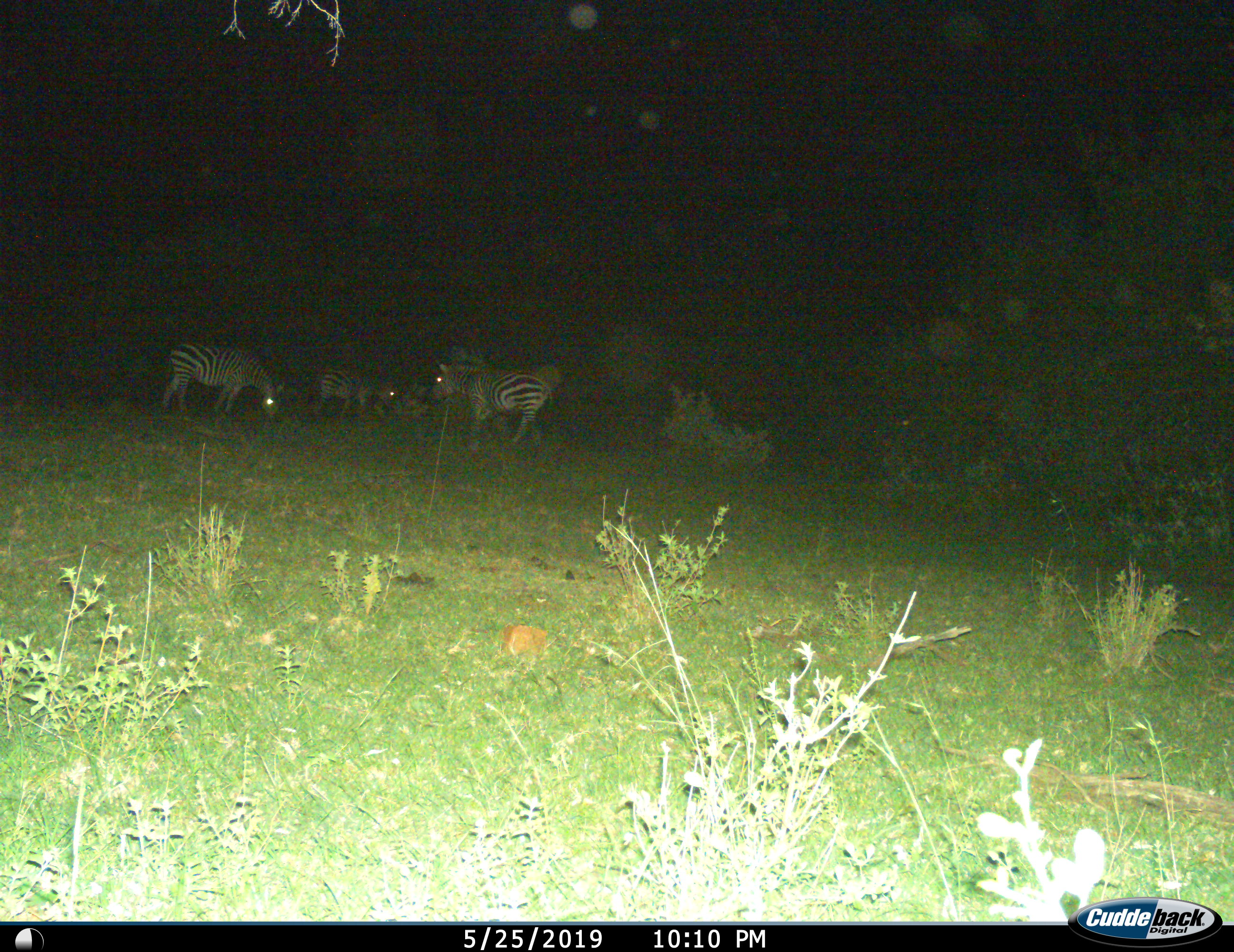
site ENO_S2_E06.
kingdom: Animalia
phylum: Chordata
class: Mammalia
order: Perissodactyla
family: Equidae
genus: Equus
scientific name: Equus quagga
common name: plains zebra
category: zebraplains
Zebraplains (plains zebra) (Equus quagga), count 3. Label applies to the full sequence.